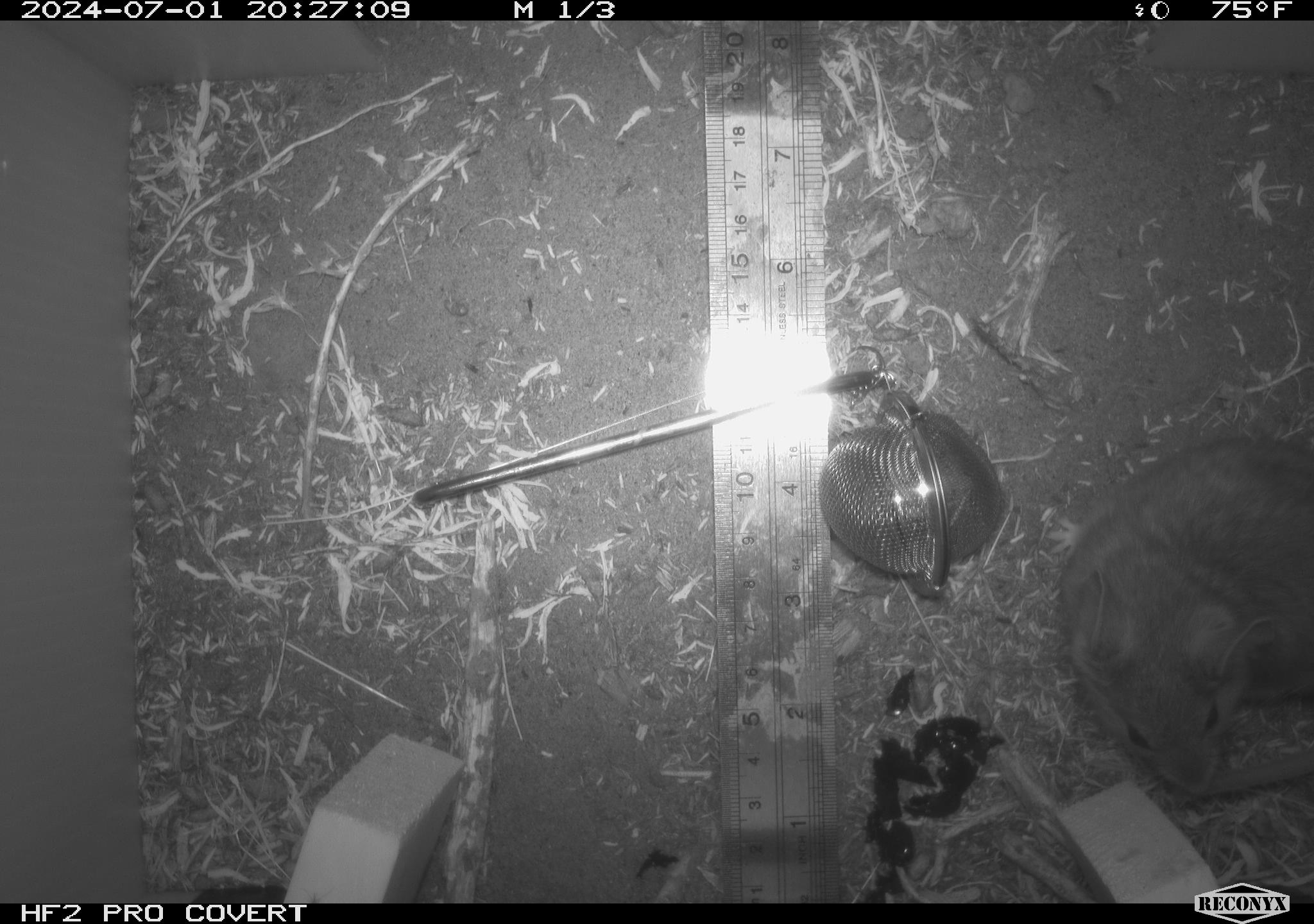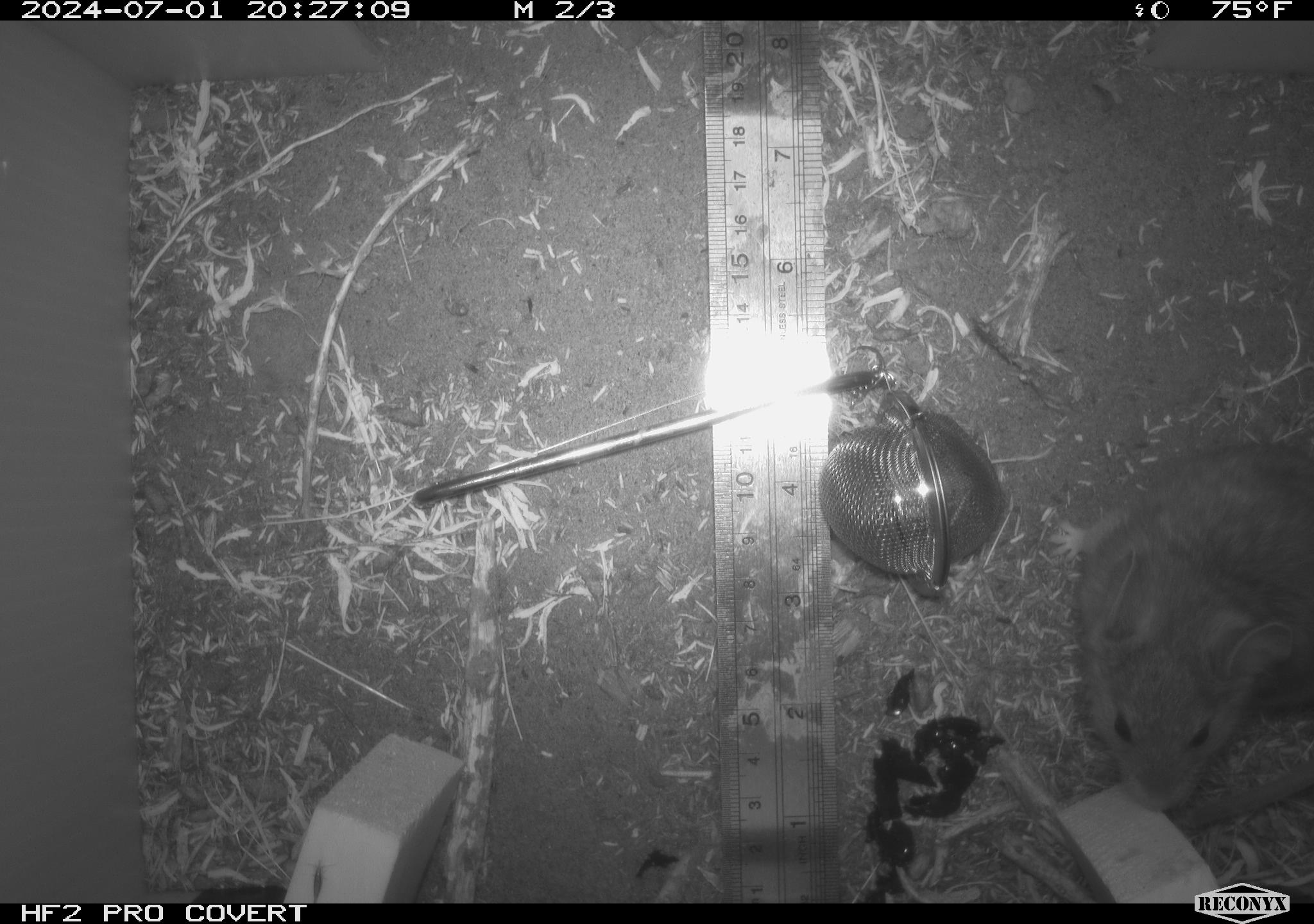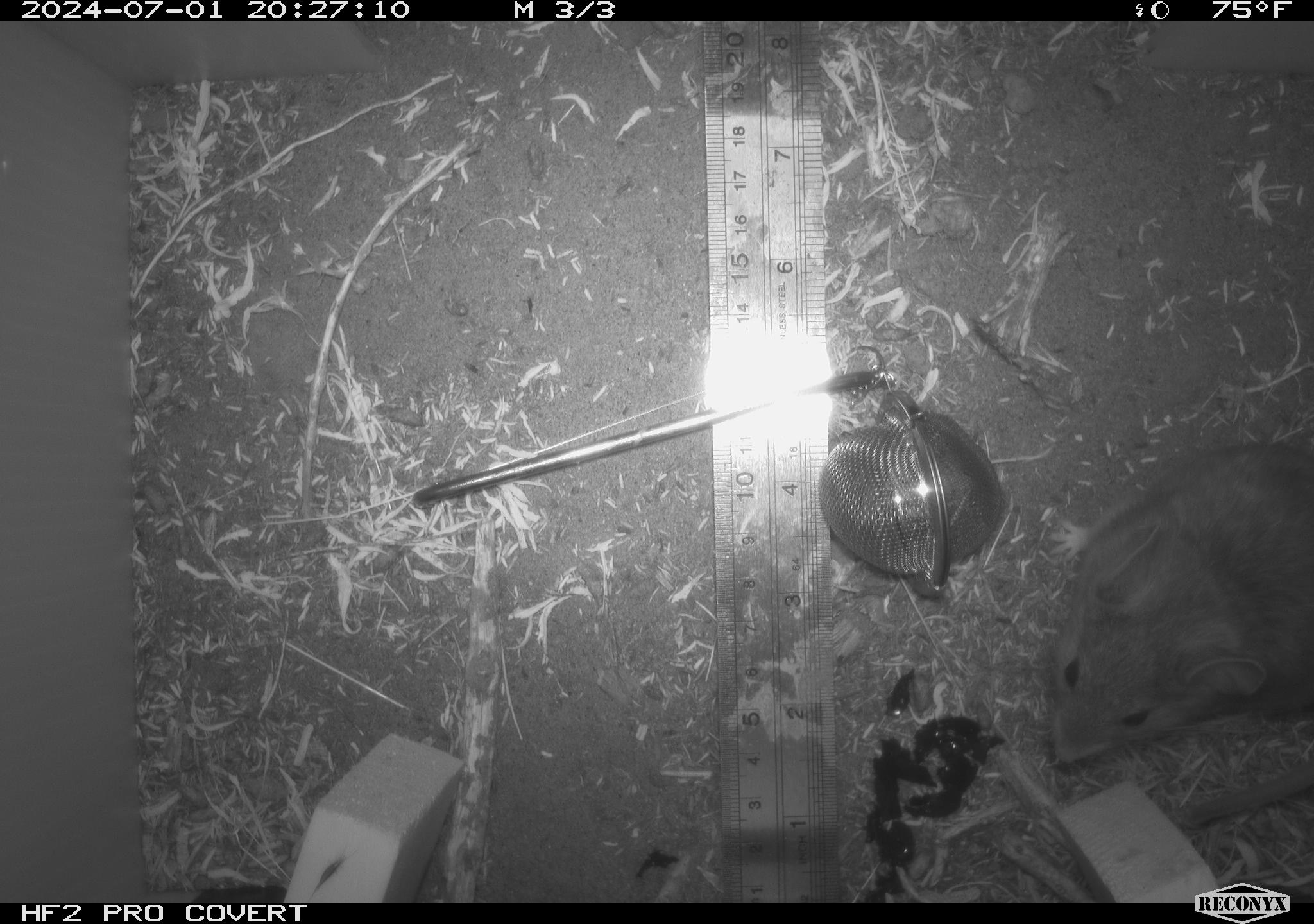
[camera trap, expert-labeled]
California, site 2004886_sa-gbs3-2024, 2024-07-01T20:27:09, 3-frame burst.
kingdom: Animalia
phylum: Chordata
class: Mammalia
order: Rodentia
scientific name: Rodentia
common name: woodrat or rat or mouse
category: woodrat or rat or mouse species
Woodrat or rat or mouse species (woodrat or rat or mouse) (Rodentia).